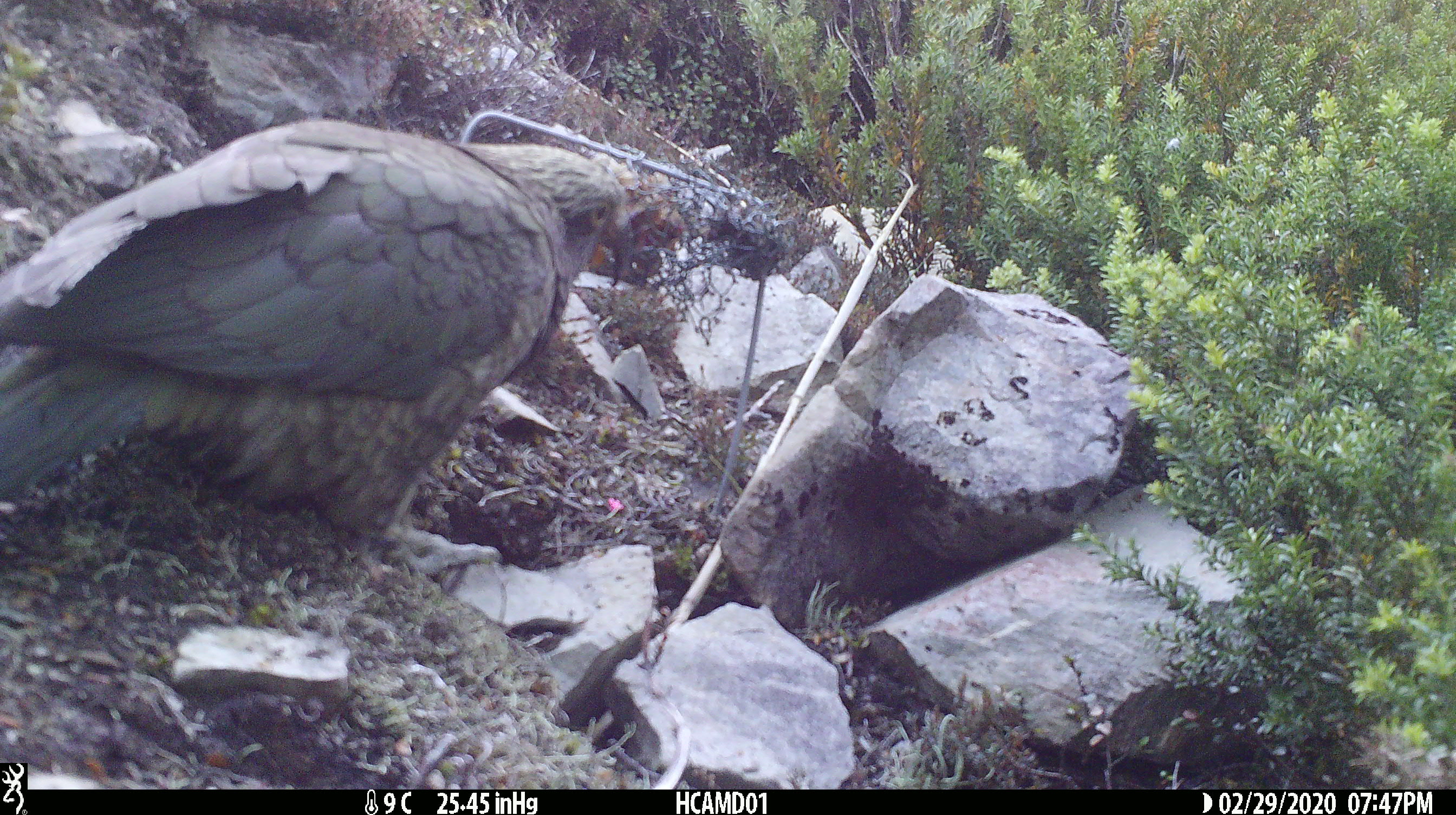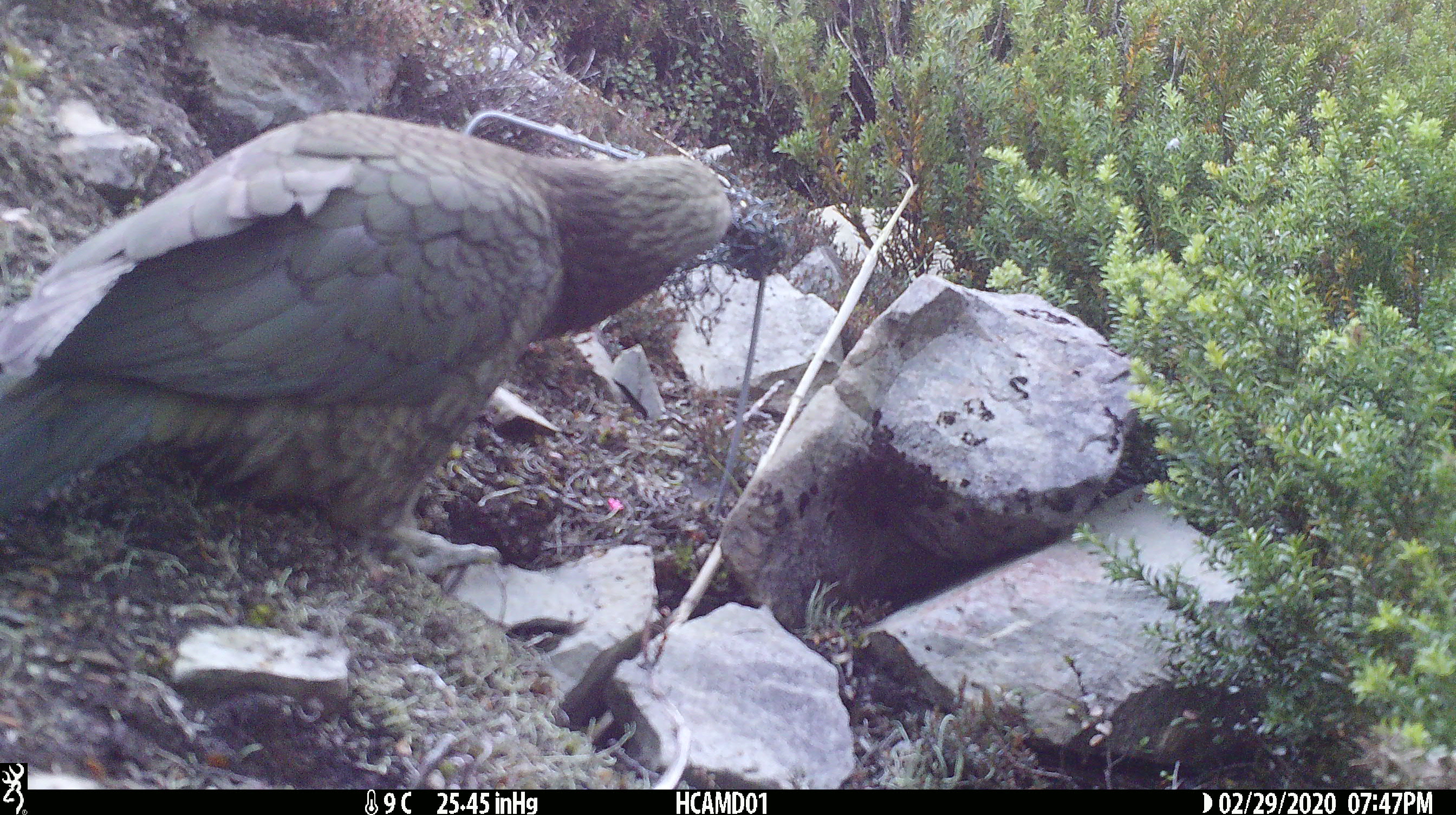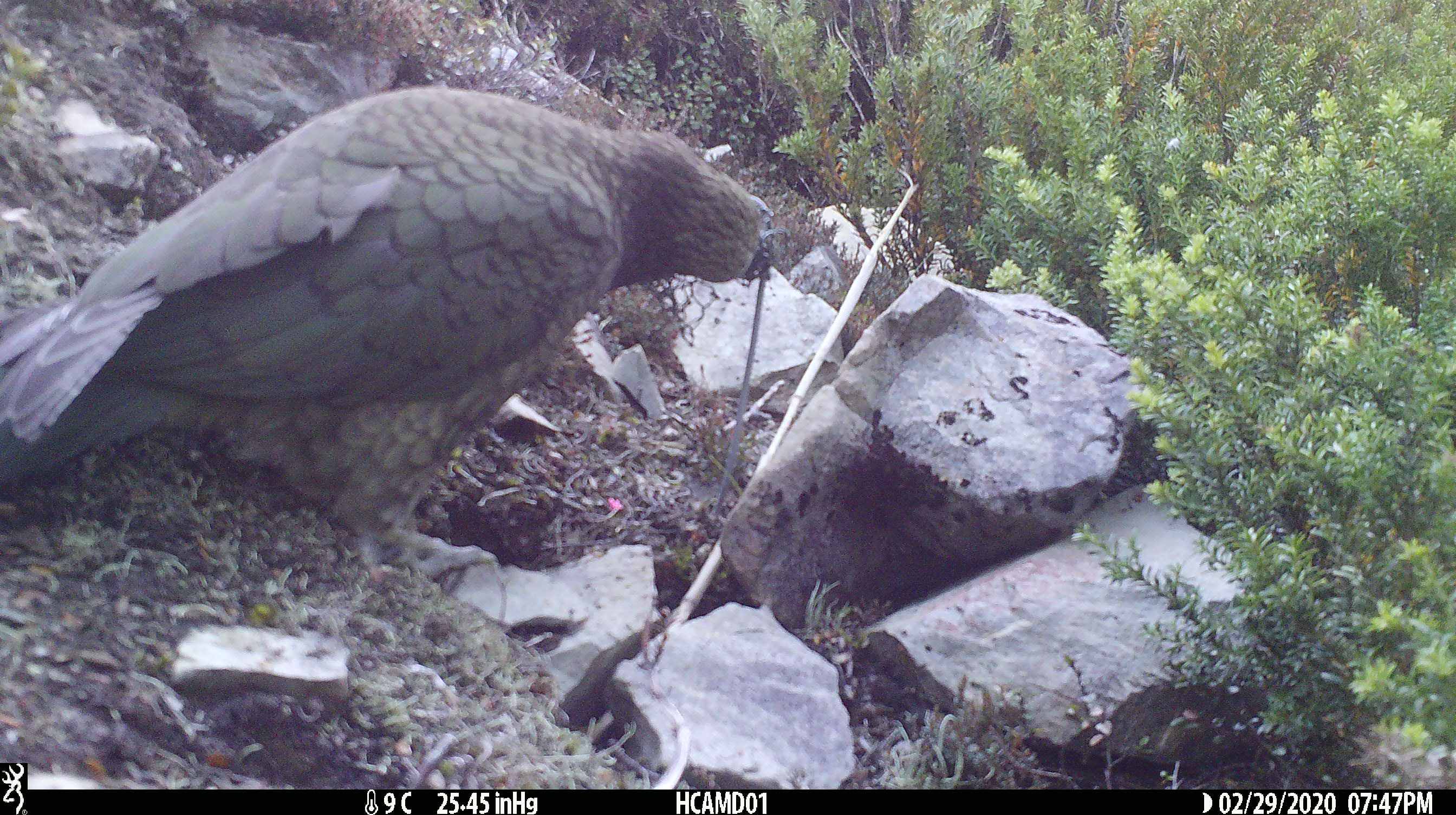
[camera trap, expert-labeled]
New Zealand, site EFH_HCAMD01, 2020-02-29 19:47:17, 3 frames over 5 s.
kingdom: Animalia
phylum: Chordata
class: Aves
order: Psittaciformes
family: Strigopidae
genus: Nestor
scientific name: Nestor notabilis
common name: kea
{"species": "kea (Nestor notabilis)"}